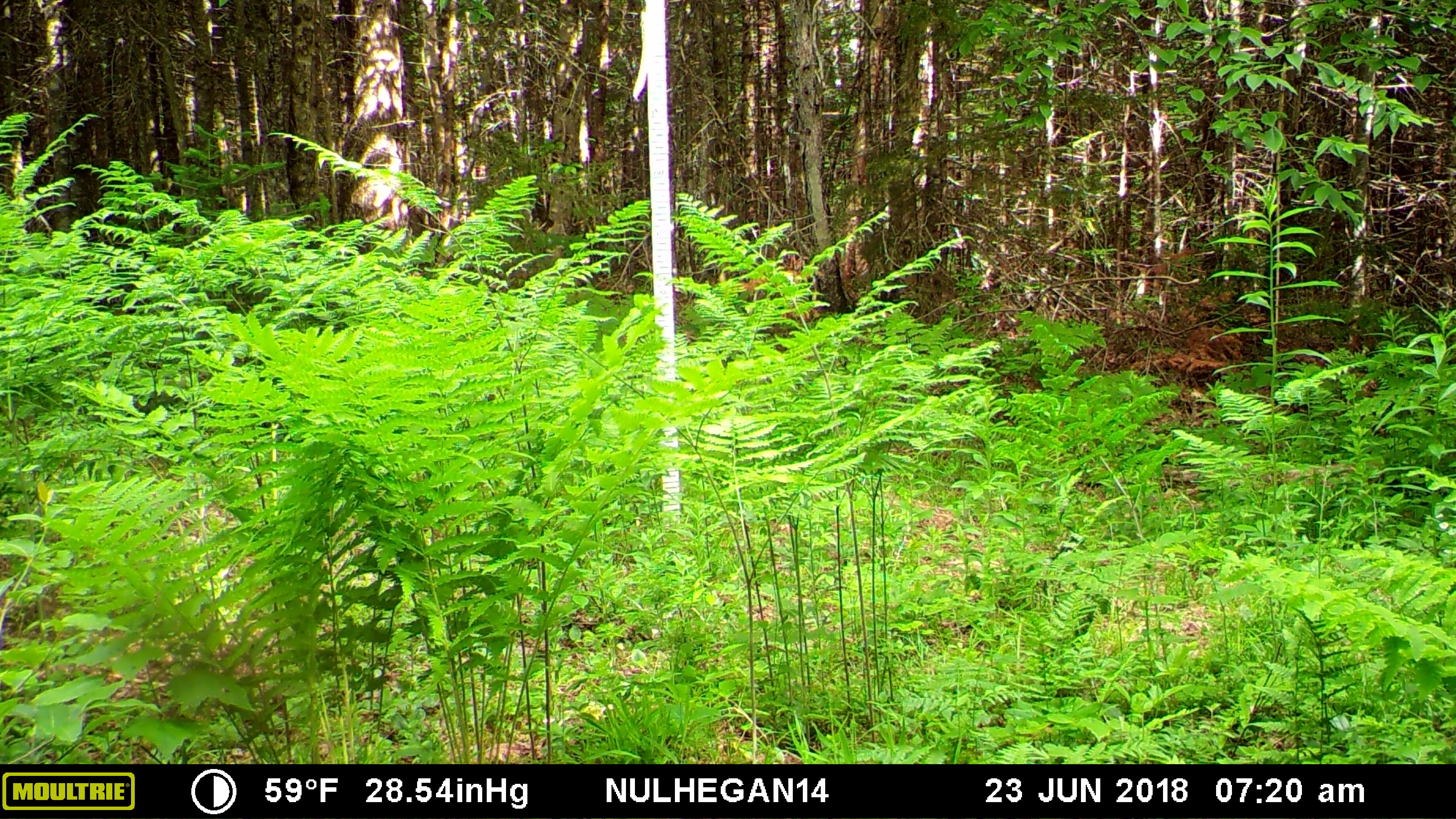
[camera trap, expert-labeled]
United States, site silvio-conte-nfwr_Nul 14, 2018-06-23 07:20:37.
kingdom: Animalia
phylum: Chordata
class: Mammalia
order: Artiodactyla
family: Cervidae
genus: Alces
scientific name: Alces alces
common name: moose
Moose (Alces alces).